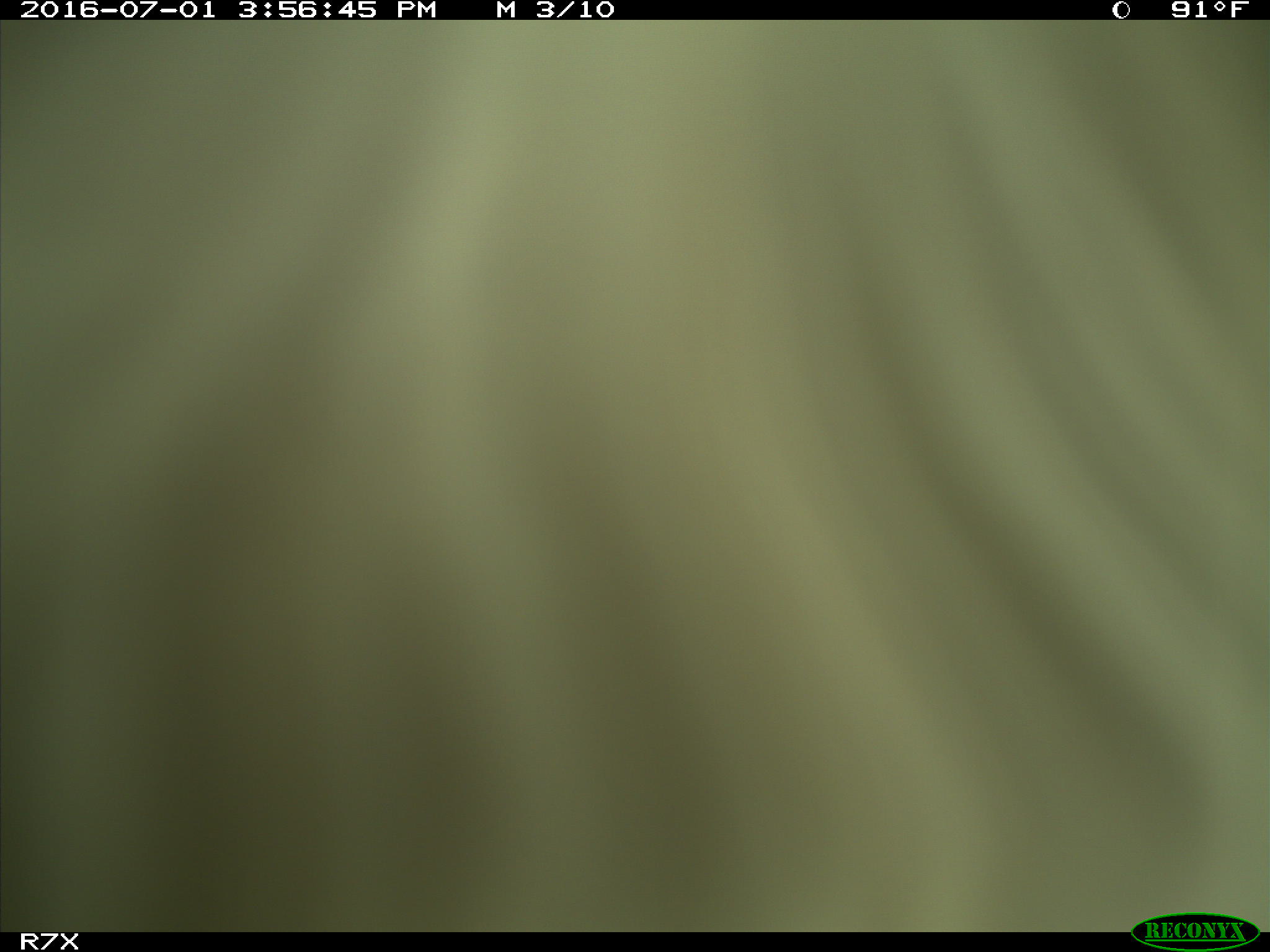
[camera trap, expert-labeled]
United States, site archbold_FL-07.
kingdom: Animalia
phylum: Chordata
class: Mammalia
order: Artiodactyla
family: Bovidae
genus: Bos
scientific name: Bos taurus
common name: domestic cow